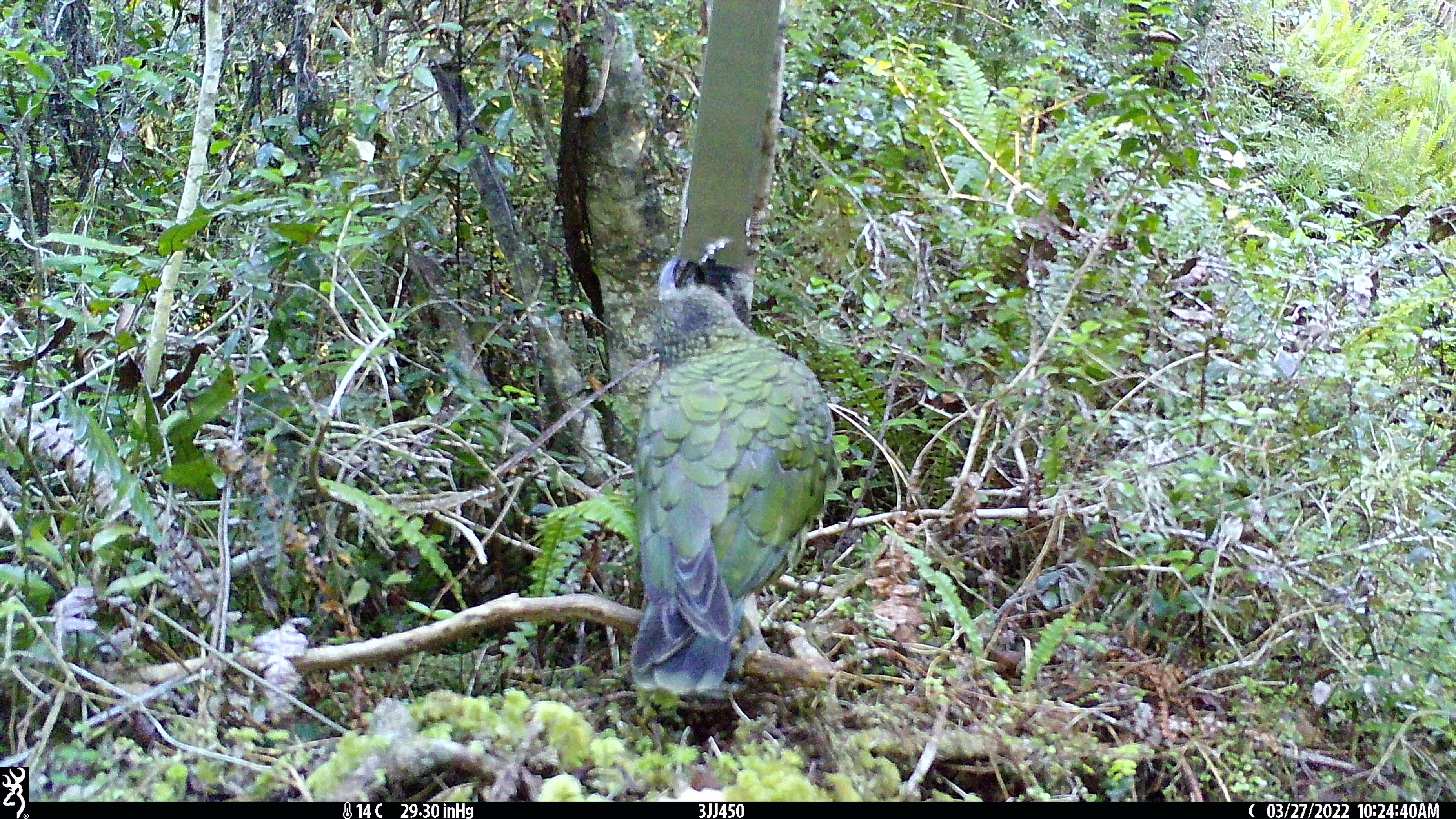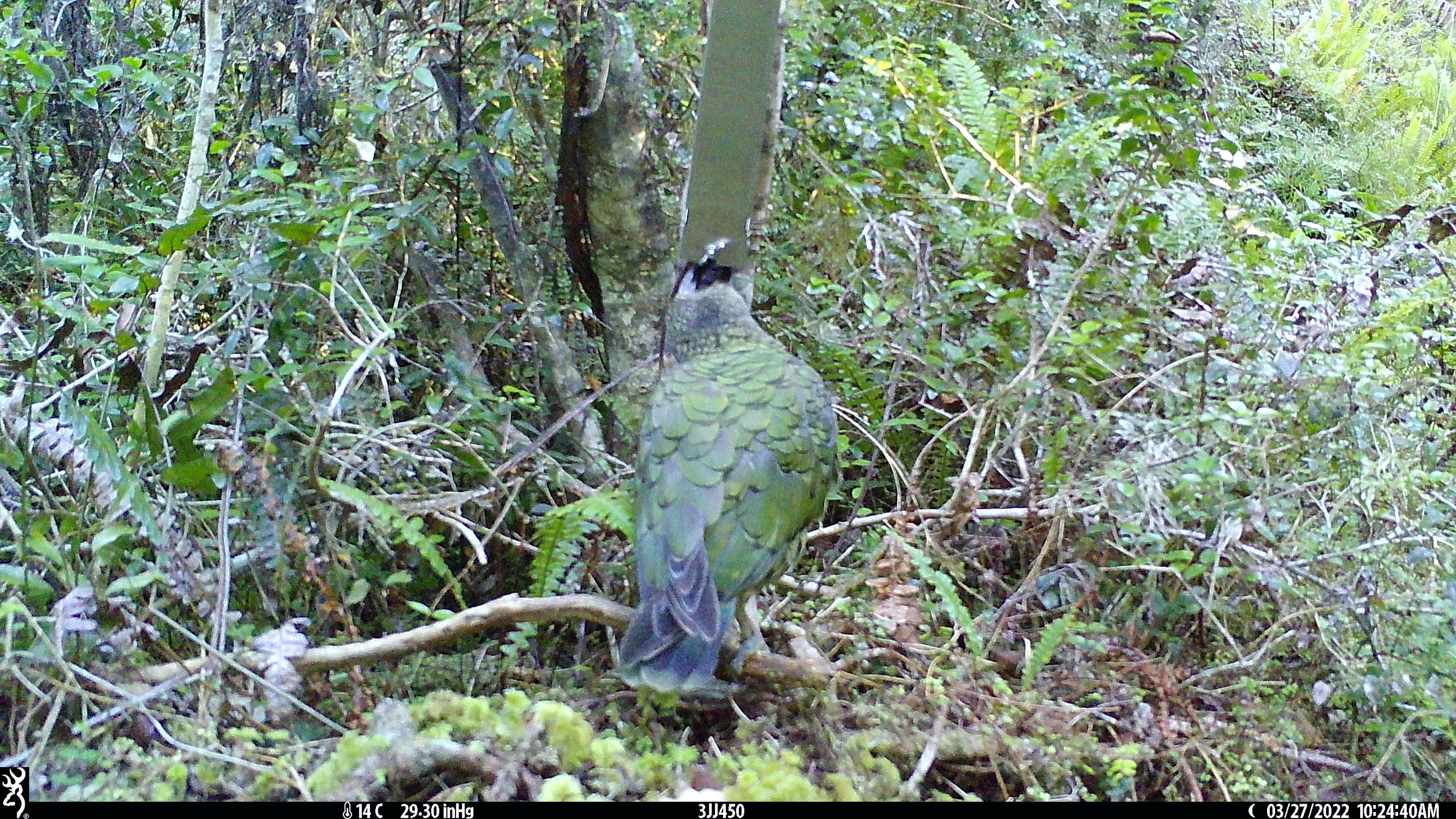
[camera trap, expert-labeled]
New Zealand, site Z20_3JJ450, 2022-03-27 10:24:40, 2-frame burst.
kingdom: Animalia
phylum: Chordata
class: Aves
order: Psittaciformes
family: Strigopidae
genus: Nestor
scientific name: Nestor notabilis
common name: kea